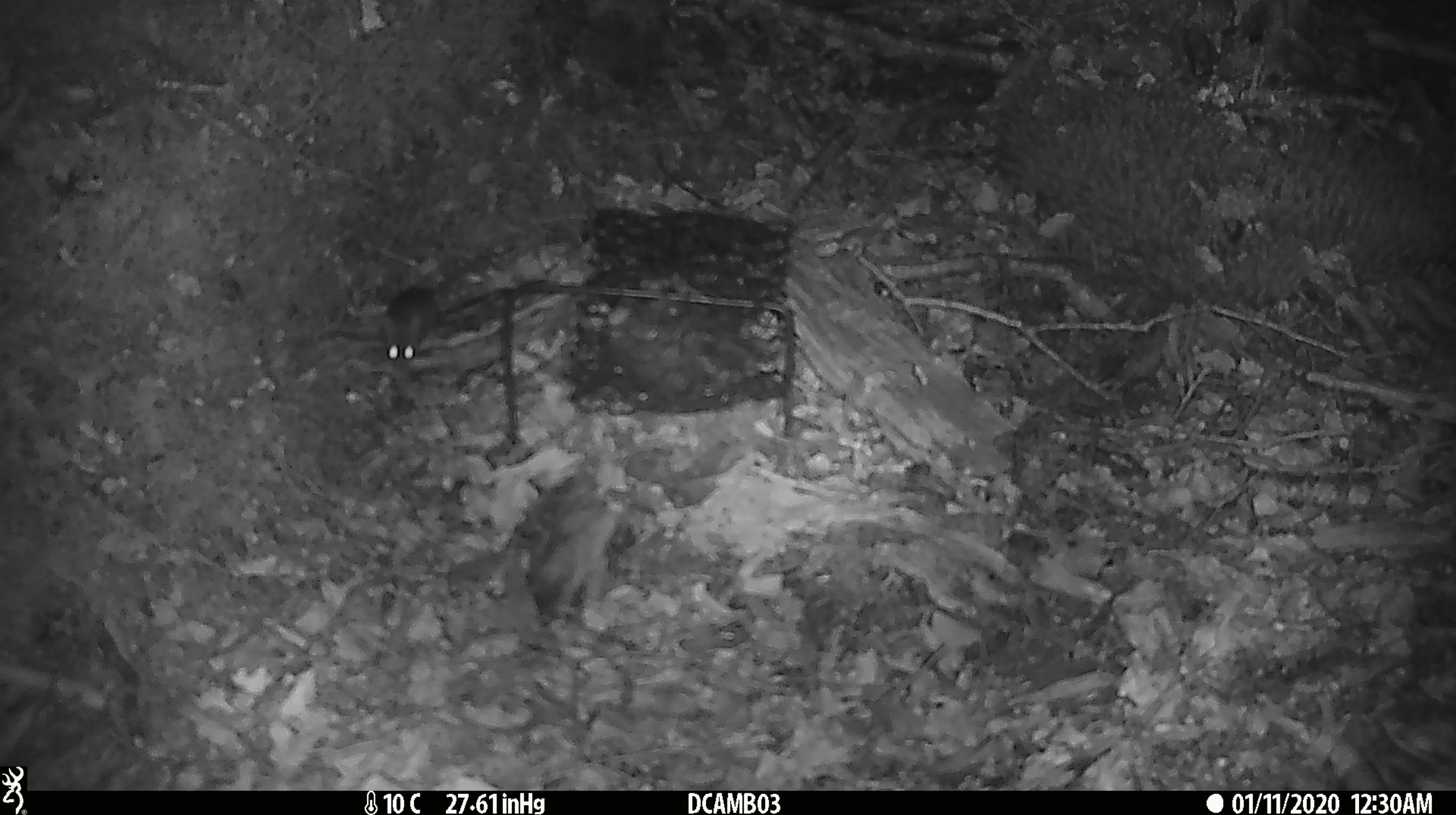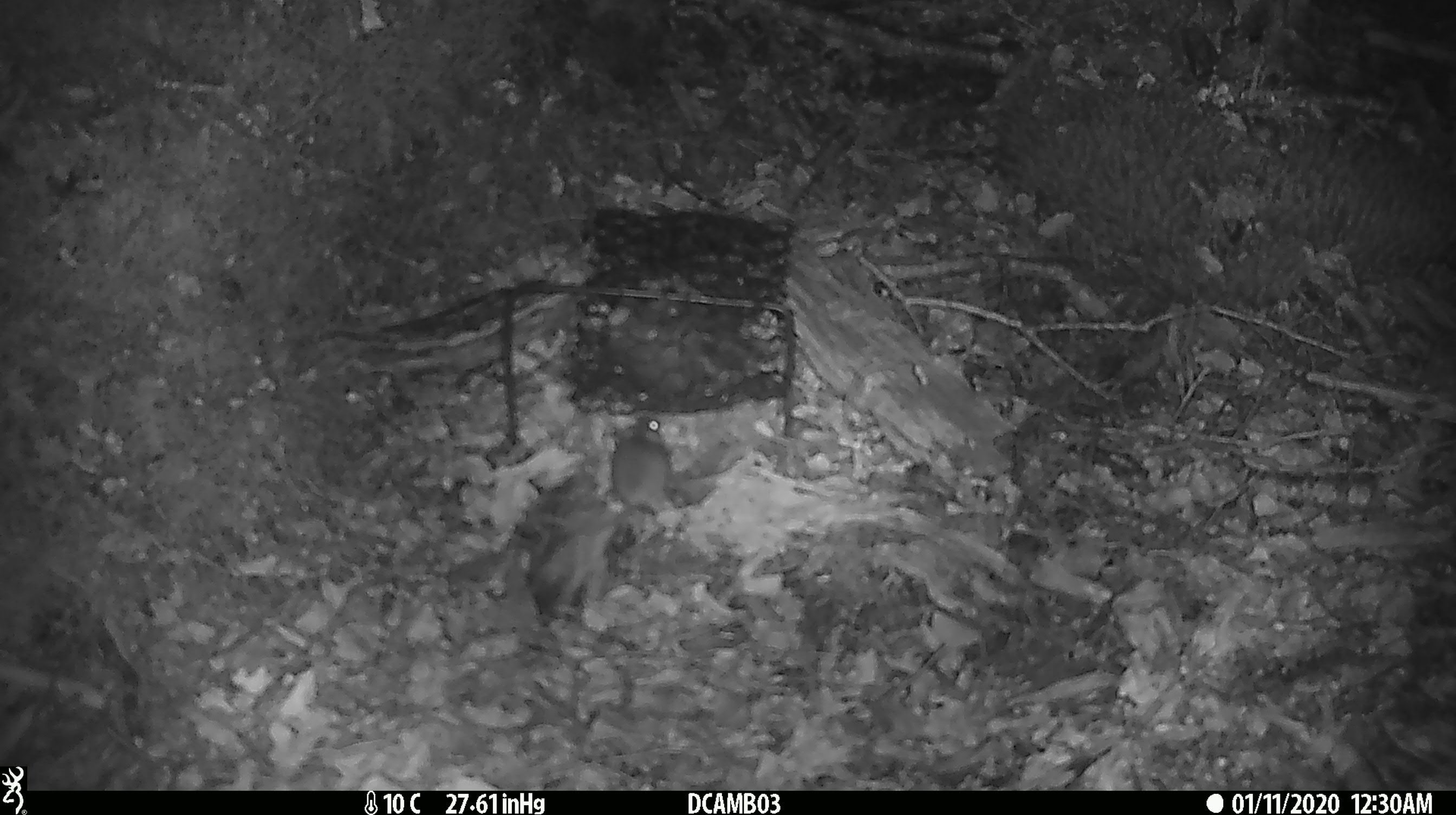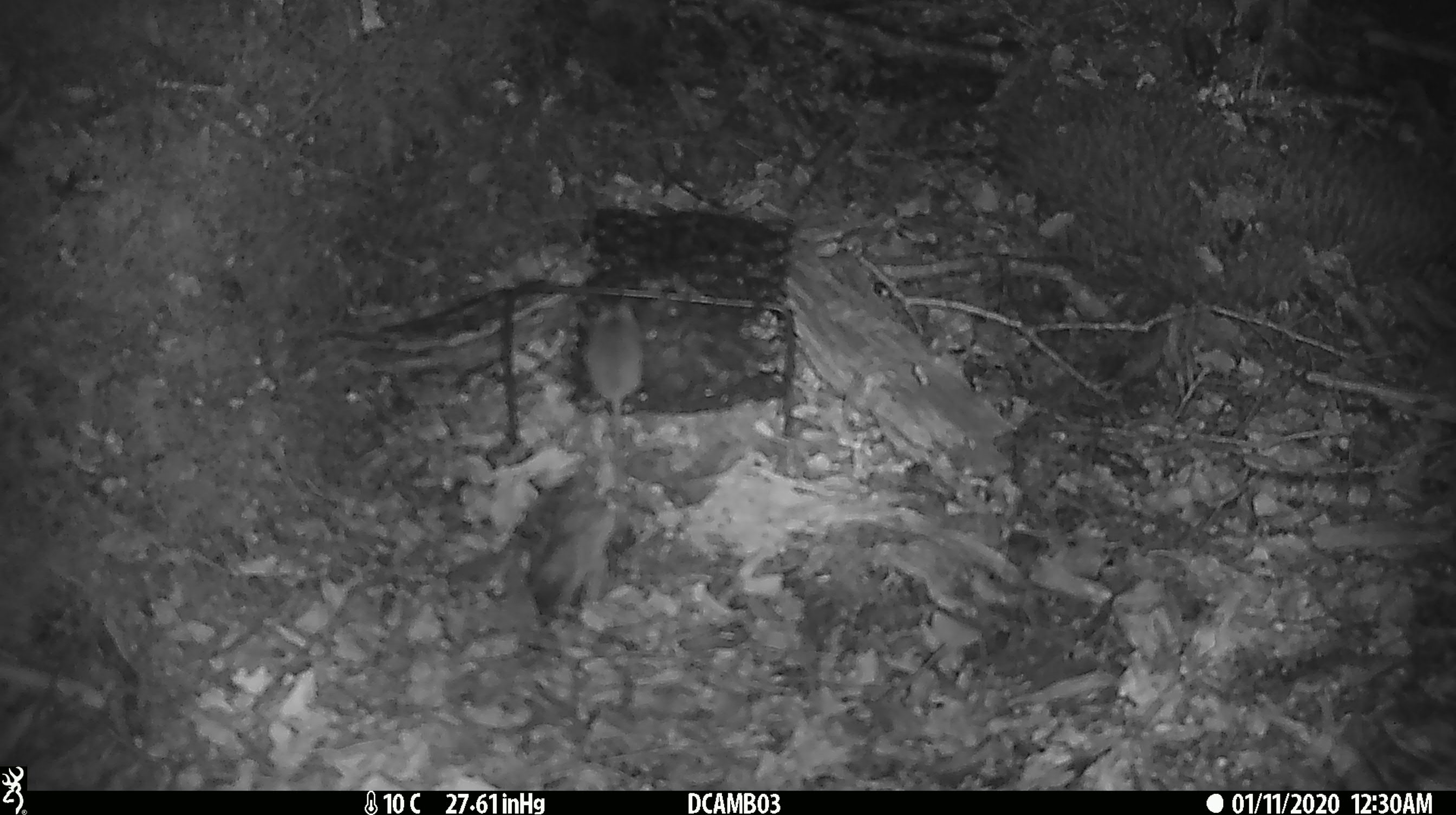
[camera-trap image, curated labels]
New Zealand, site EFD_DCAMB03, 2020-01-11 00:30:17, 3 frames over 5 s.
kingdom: Animalia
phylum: Chordata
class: Mammalia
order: Rodentia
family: Muridae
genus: Mus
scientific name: Mus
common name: mouse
Mouse (Mus).